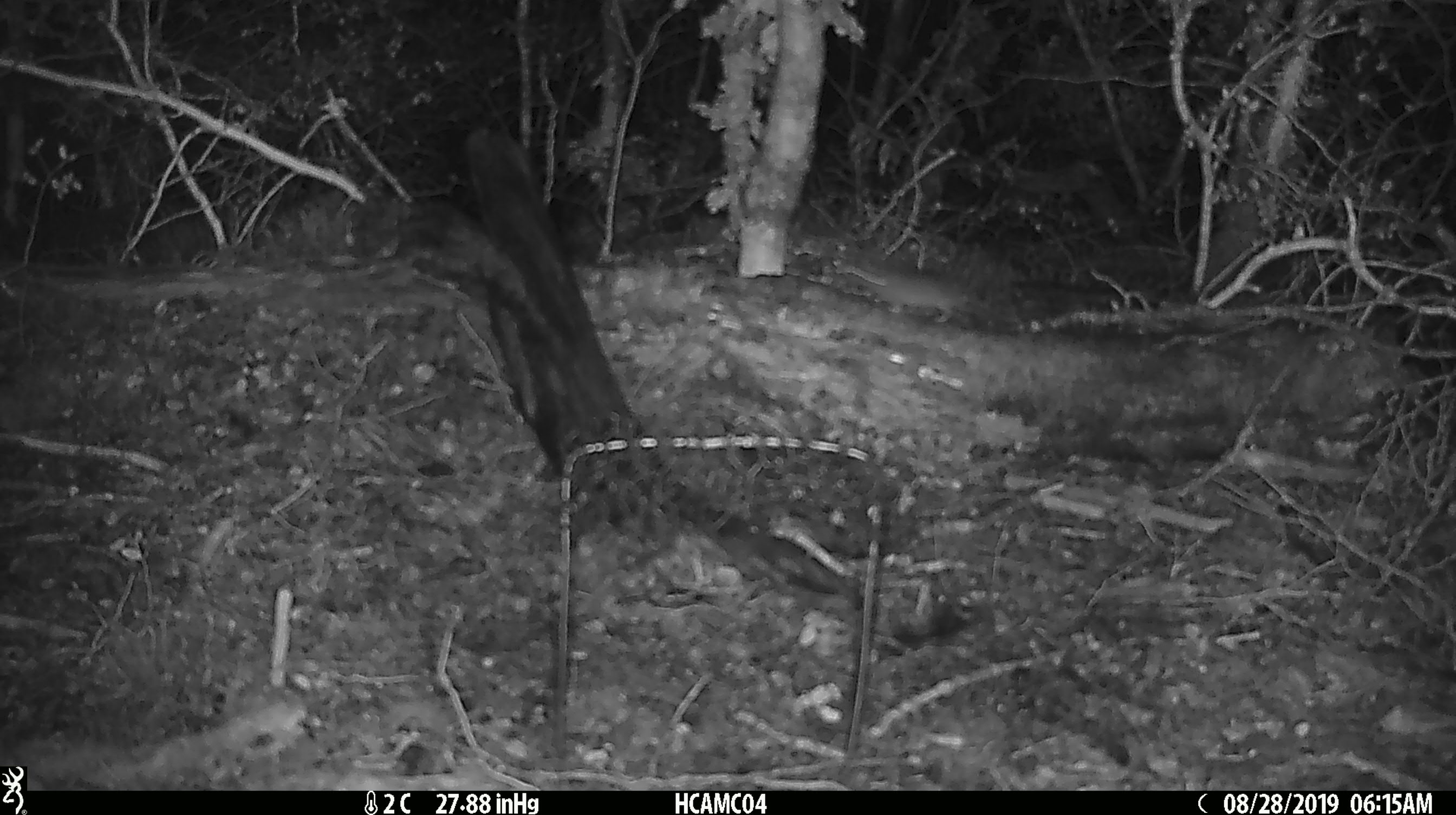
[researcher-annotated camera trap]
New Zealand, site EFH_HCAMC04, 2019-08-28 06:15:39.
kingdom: Animalia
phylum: Chordata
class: Mammalia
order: Rodentia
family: Muridae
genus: Mus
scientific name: Mus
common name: mouse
Mouse (Mus).